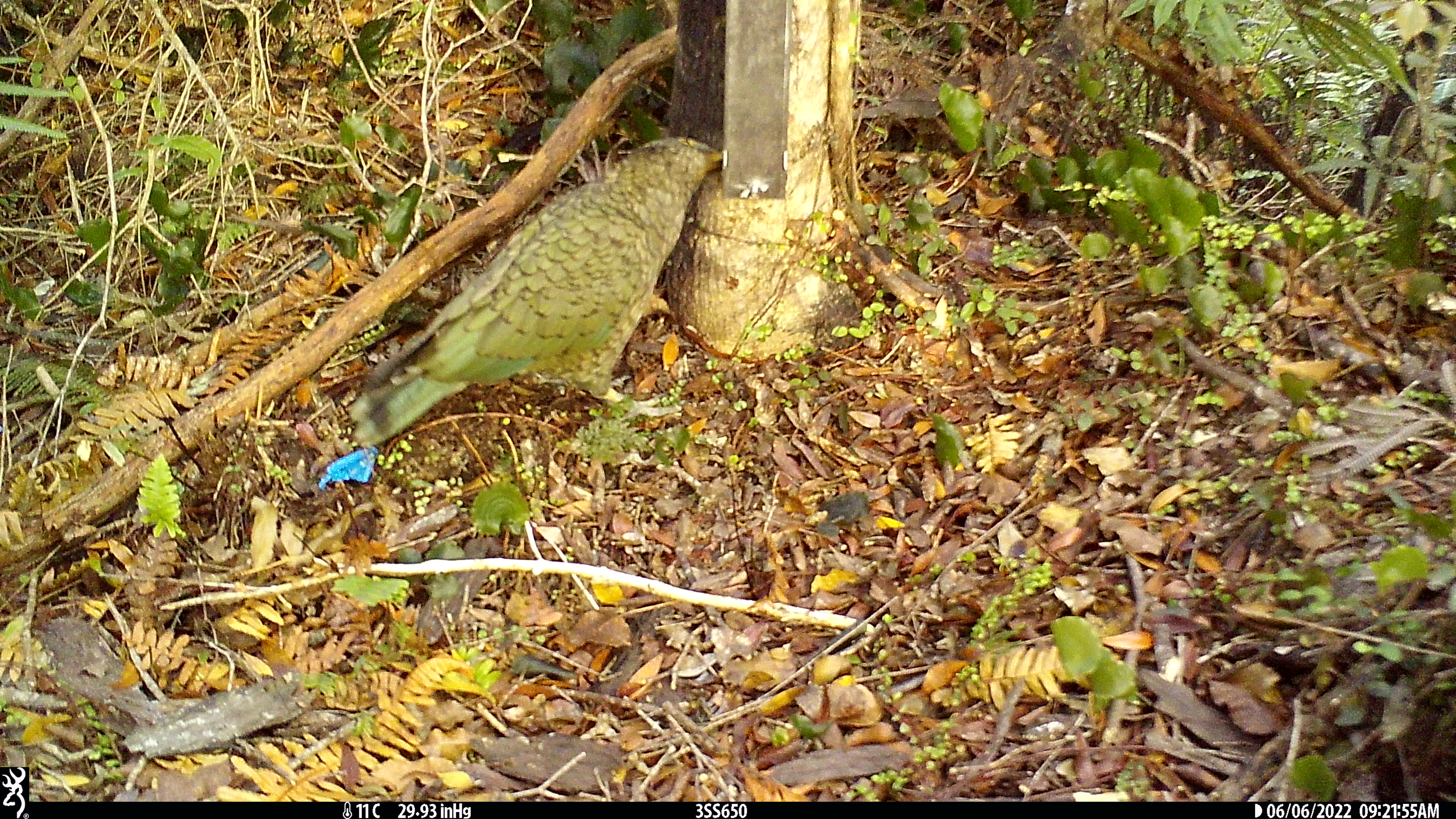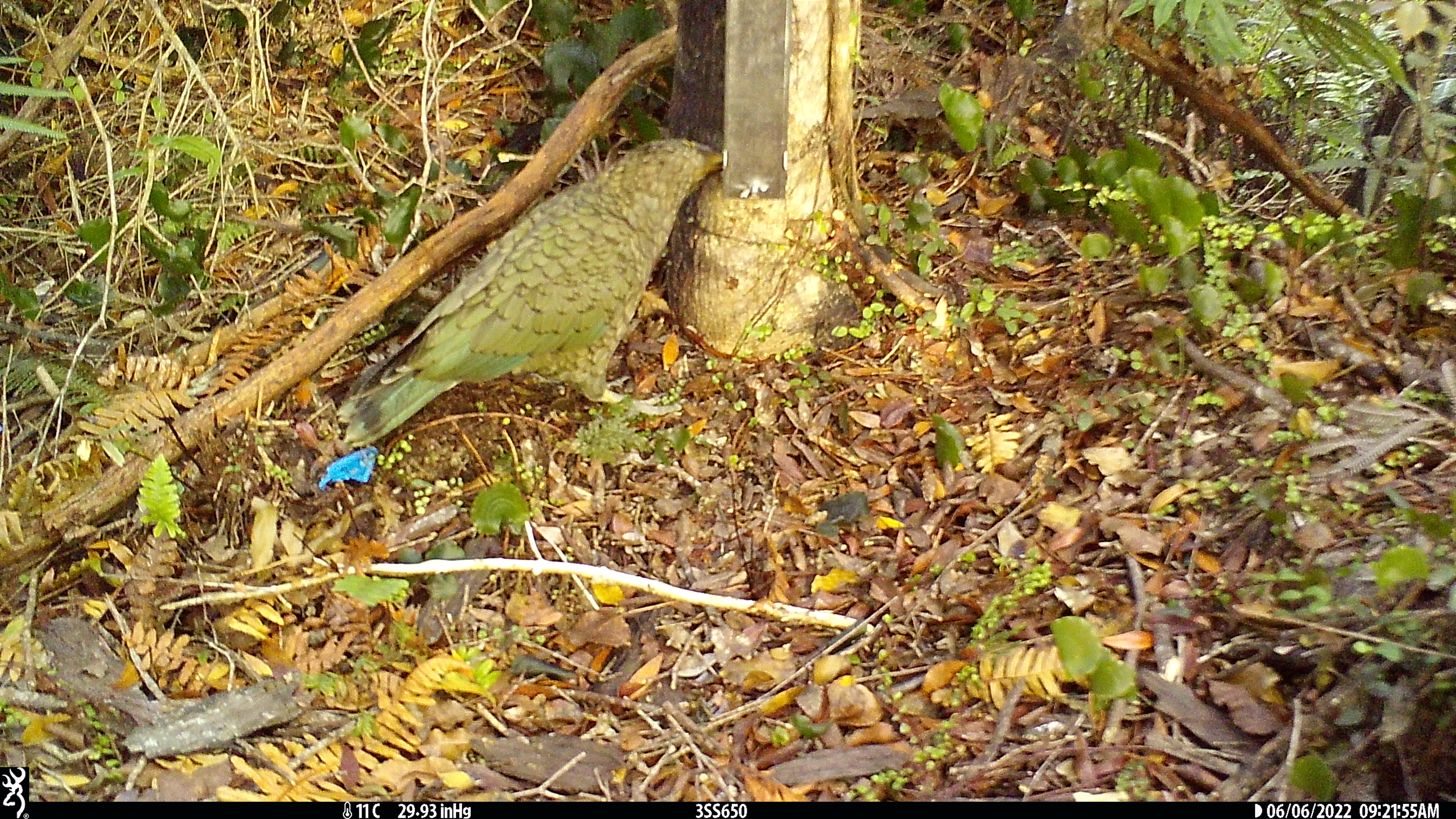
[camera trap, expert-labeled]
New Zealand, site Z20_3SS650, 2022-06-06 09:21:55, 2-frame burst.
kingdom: Animalia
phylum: Chordata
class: Aves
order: Psittaciformes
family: Strigopidae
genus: Nestor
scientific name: Nestor notabilis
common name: kea